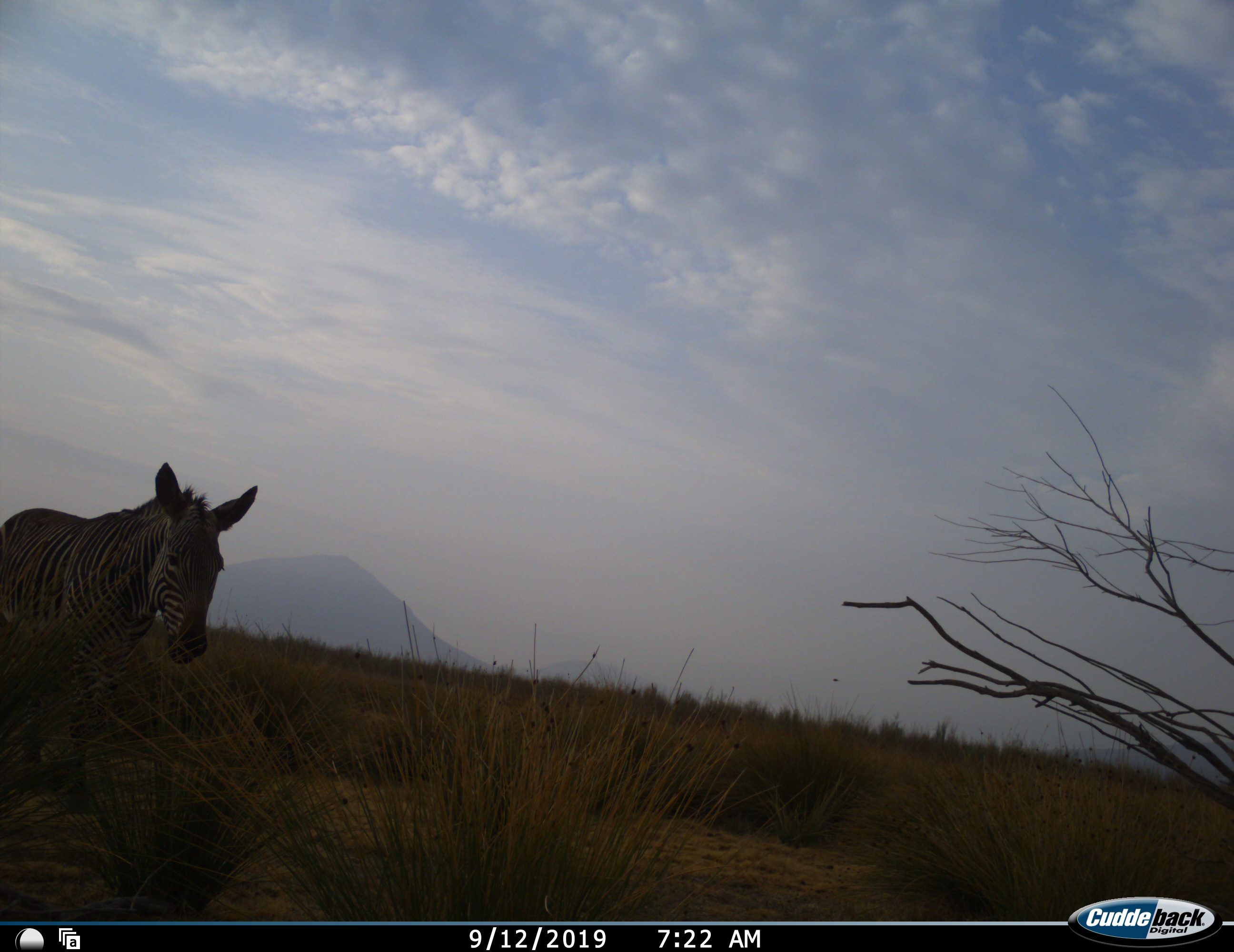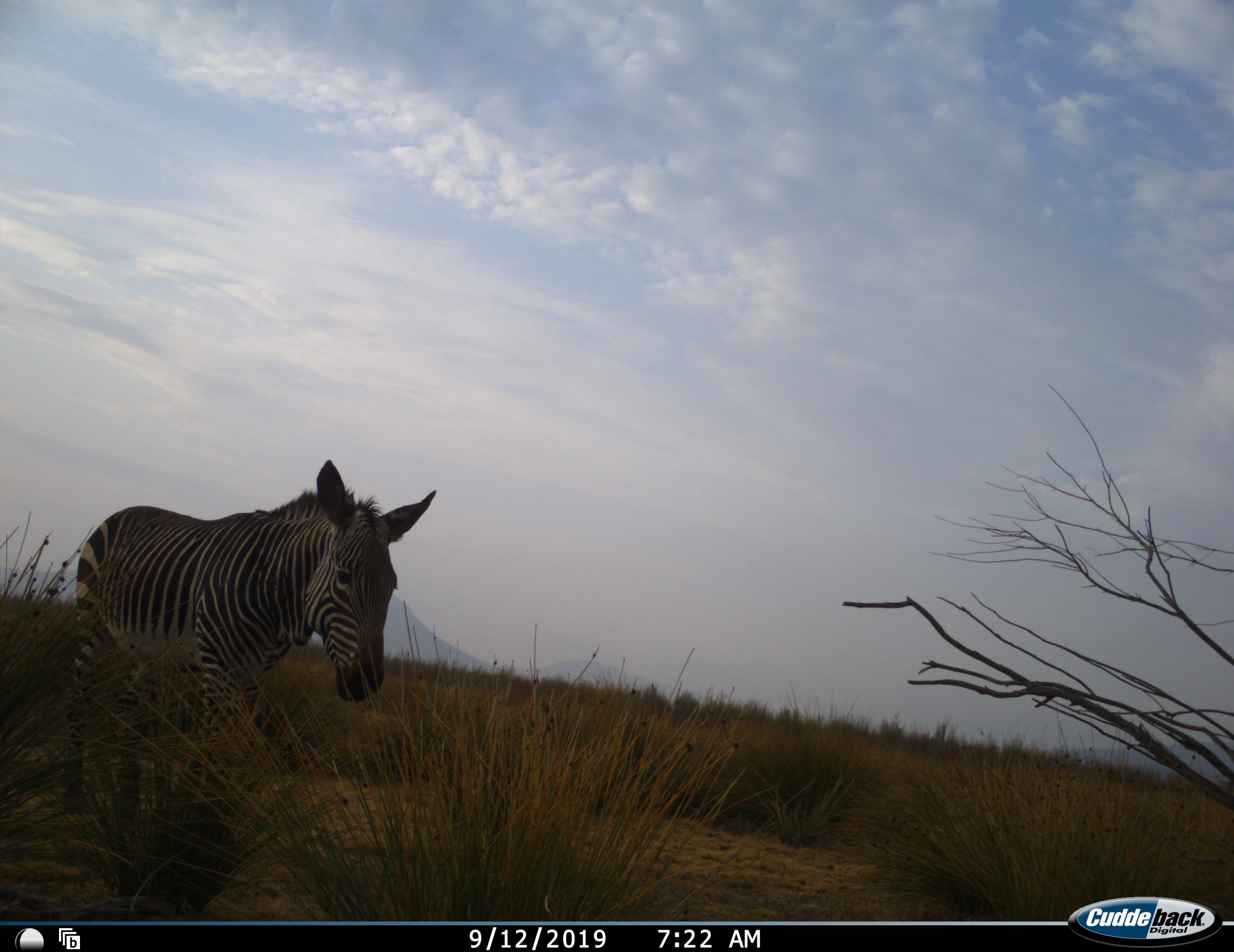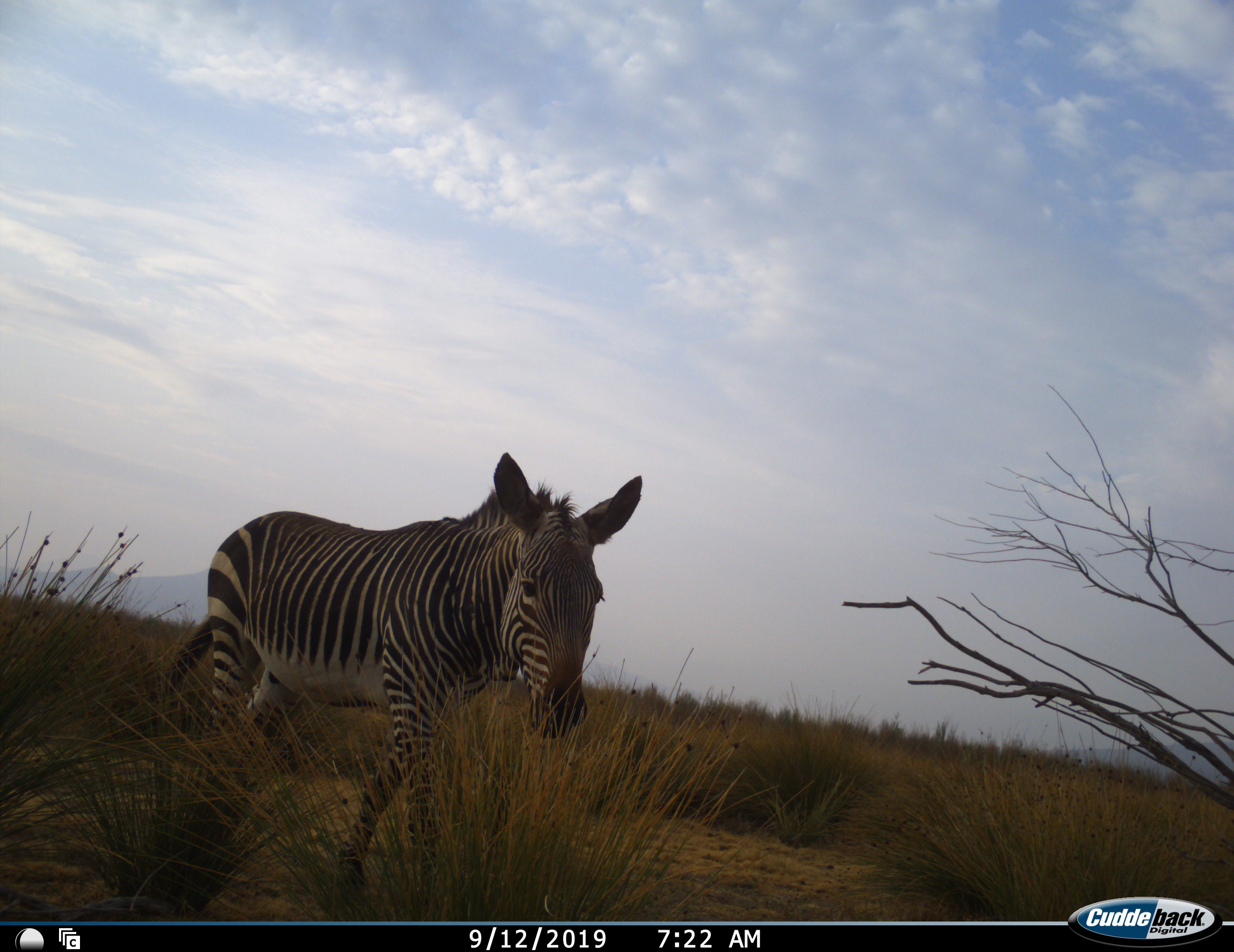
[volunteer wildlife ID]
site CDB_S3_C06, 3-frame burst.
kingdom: Animalia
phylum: Chordata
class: Mammalia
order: Perissodactyla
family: Equidae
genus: Equus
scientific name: Equus zebra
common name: mountain zebra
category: zebramountain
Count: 1.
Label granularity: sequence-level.